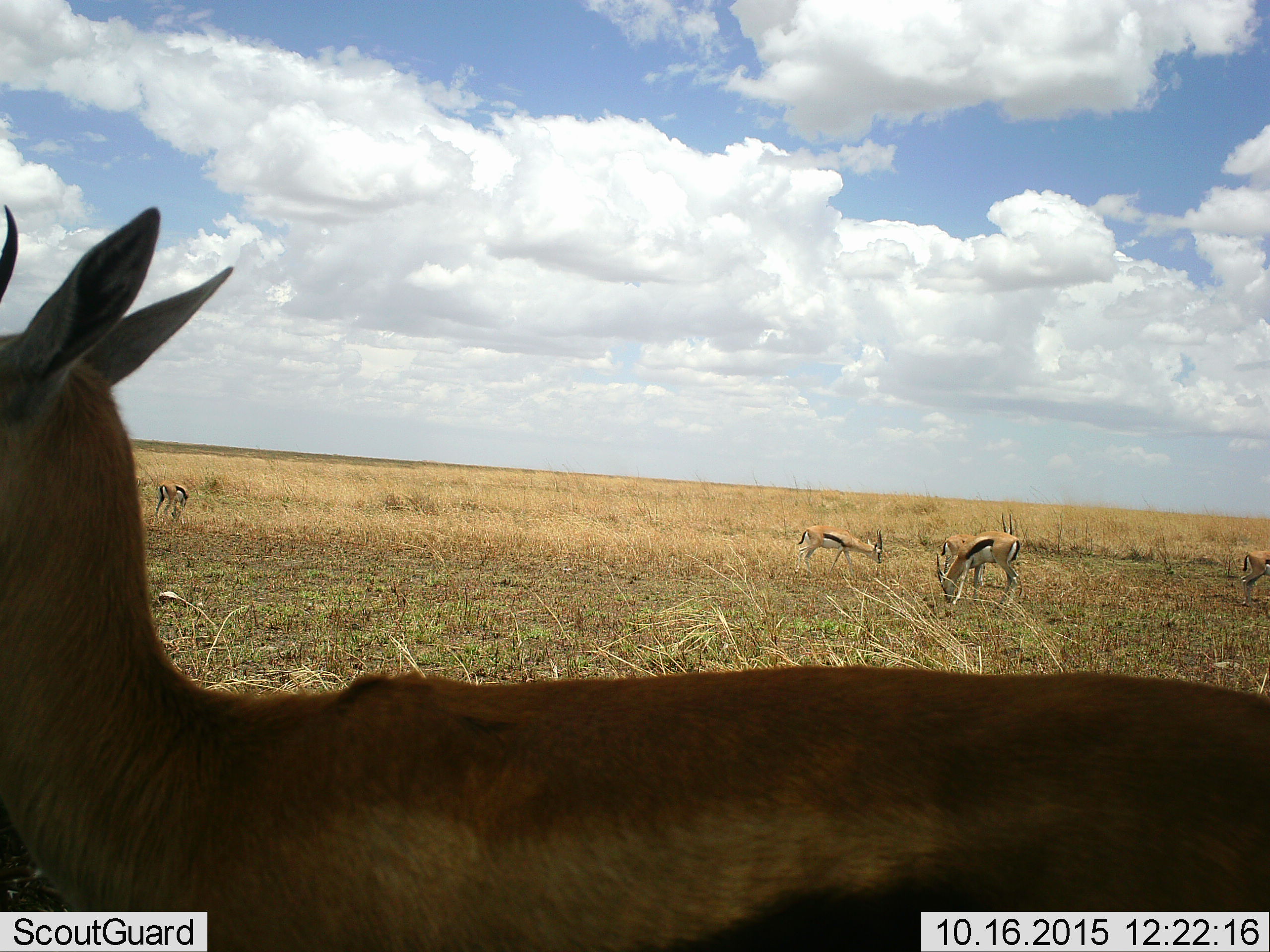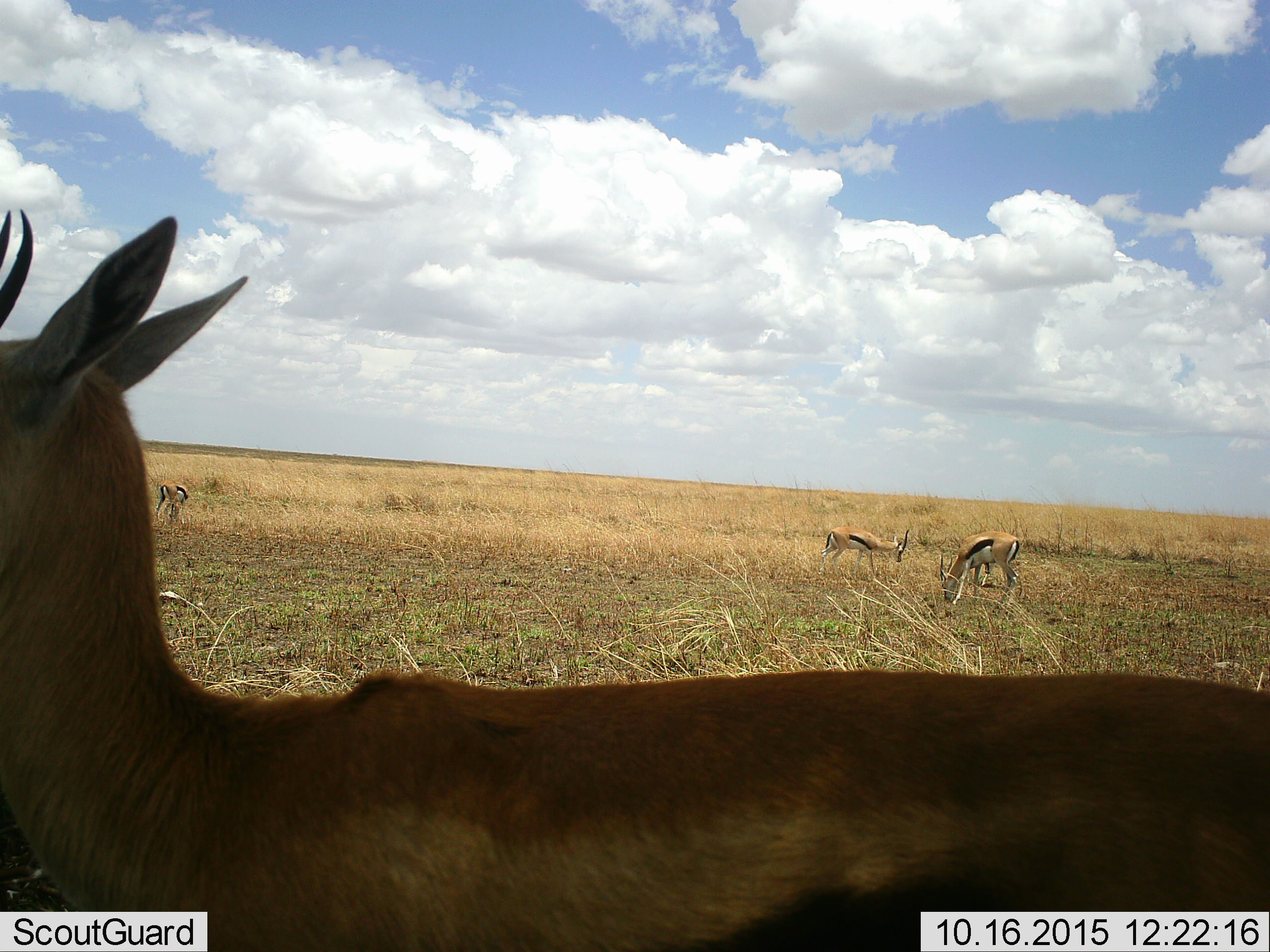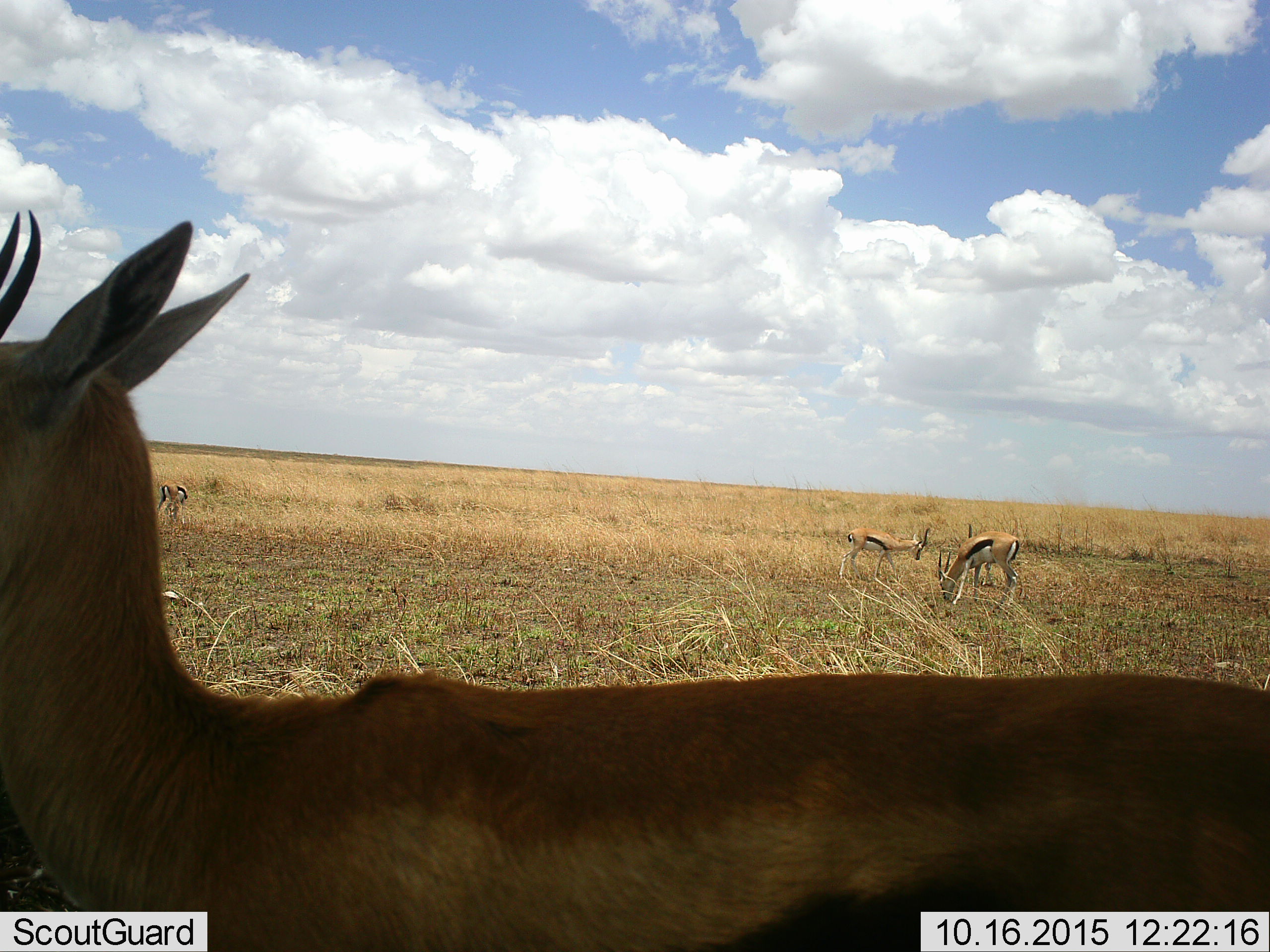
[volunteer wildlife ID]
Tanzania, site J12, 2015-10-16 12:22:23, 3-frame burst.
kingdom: Animalia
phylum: Chordata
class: Mammalia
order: Artiodactyla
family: Bovidae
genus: Eudorcas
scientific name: Eudorcas thomsonii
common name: thomson's gazelle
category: gazellethomsons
Gazellethomsons (thomson's gazelle) (Eudorcas thomsonii), count 6. Behavior (volunteer vote fractions): standing 90%, resting 0%, moving 30%, interacting 0%. Young present (vote fraction): 10%. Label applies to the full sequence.